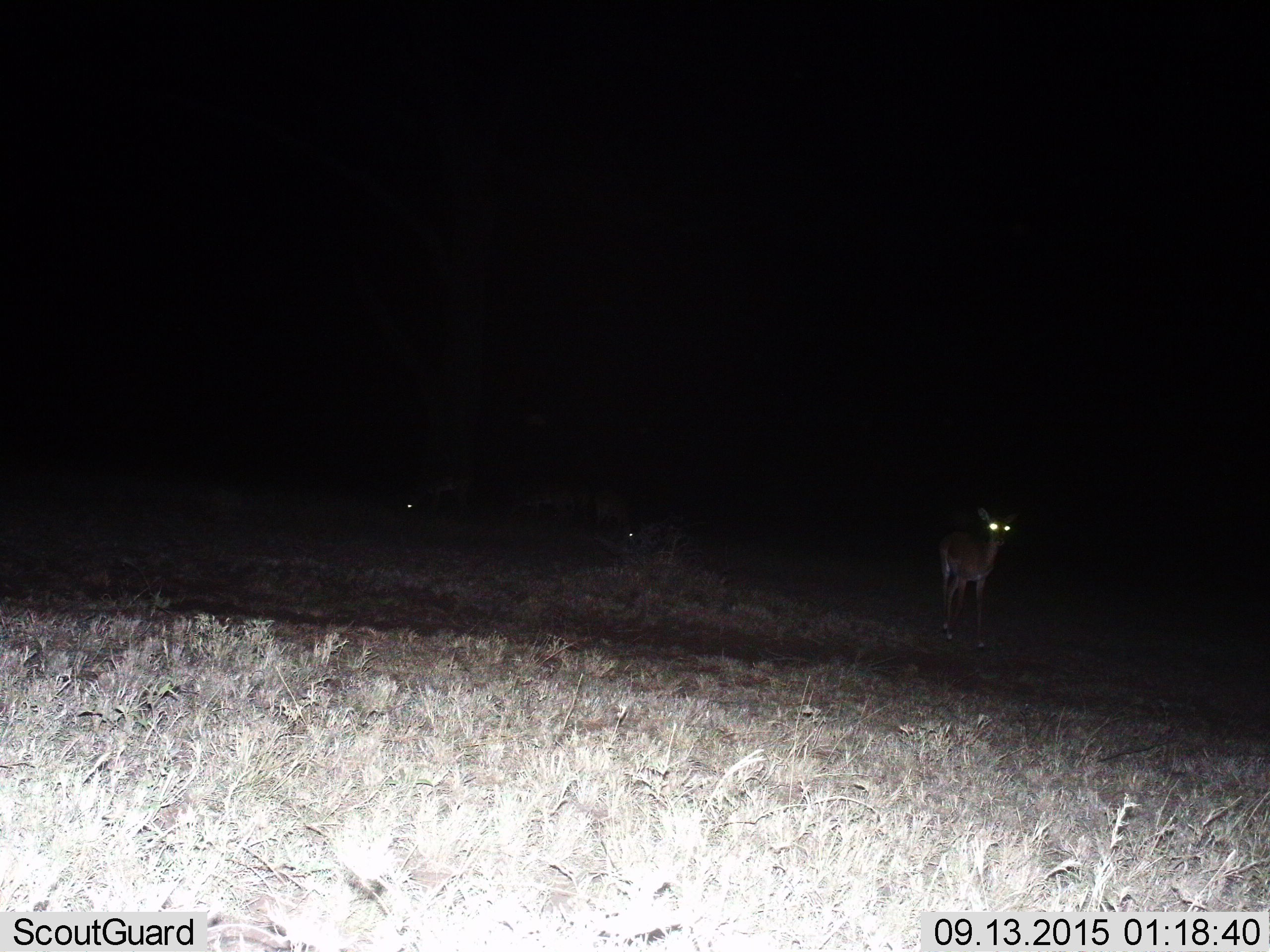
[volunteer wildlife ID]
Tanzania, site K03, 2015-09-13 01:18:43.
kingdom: Animalia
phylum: Chordata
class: Mammalia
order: Artiodactyla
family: Bovidae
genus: Aepyceros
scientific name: Aepyceros melampus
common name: impala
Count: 3.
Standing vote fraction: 75%.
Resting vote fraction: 0%.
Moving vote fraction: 25%.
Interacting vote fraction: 0%.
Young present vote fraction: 25%.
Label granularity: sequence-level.